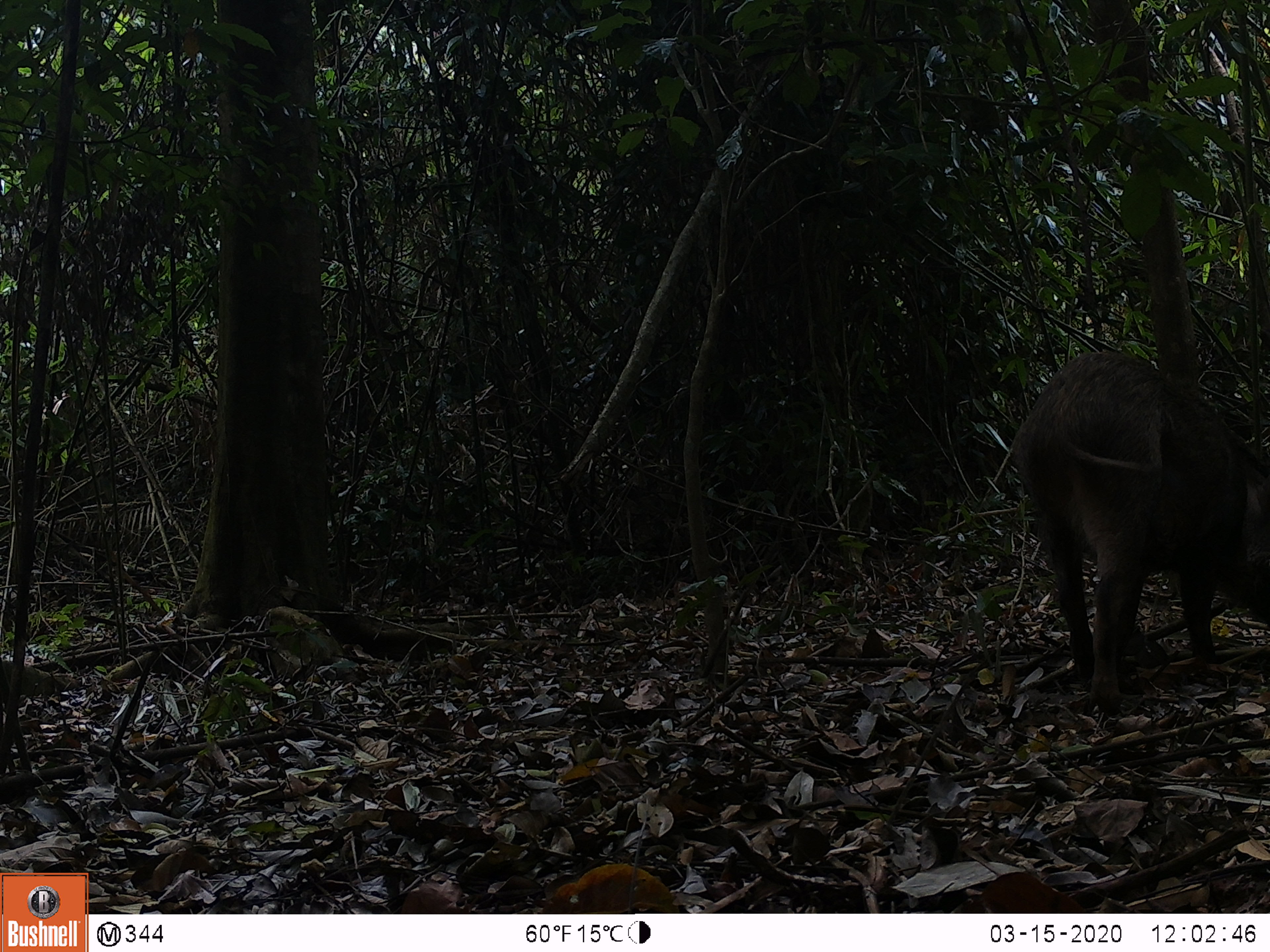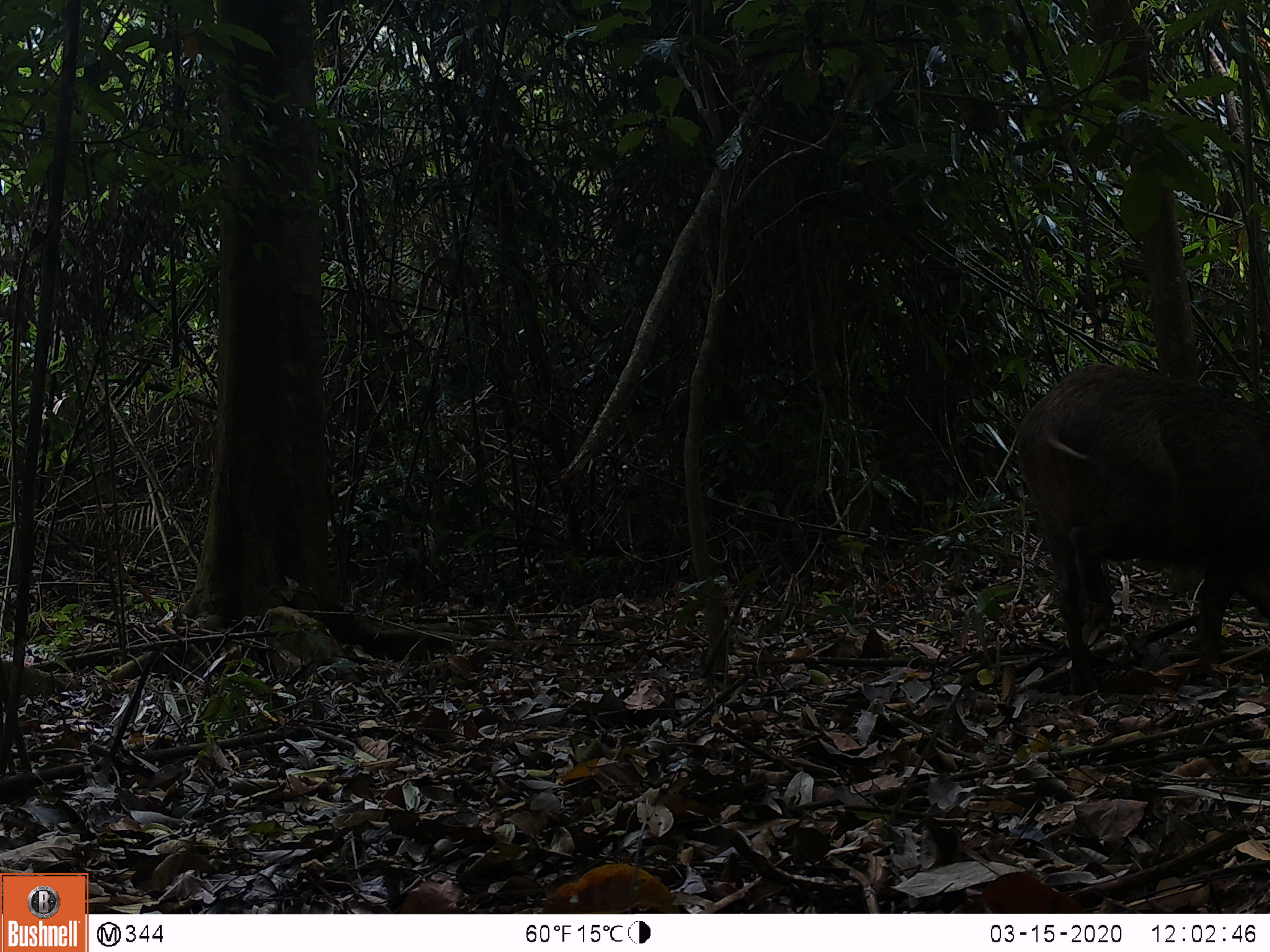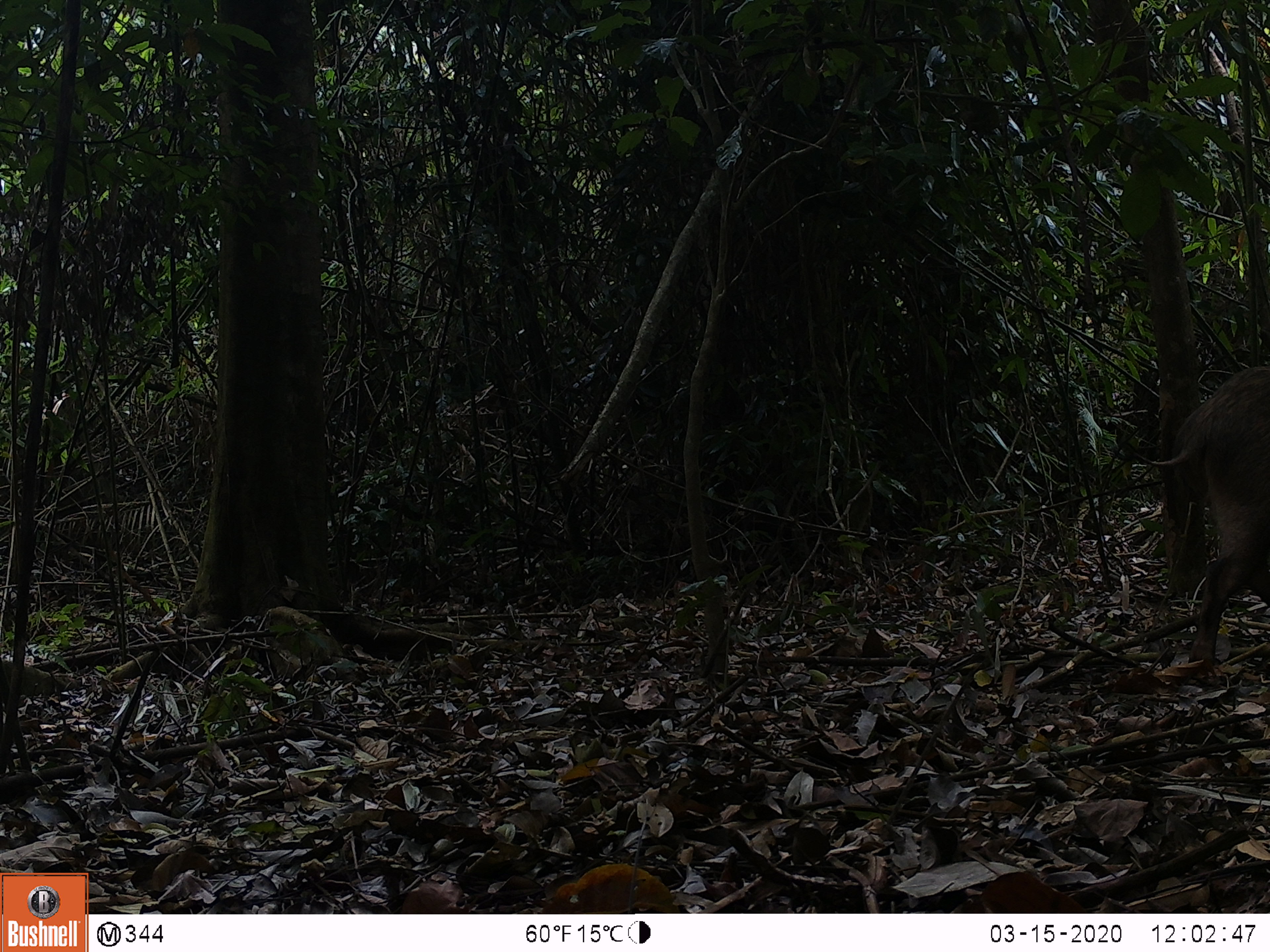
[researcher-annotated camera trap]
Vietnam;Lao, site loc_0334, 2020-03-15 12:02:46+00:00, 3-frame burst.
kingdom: Animalia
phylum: Chordata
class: Mammalia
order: Artiodactyla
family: Suidae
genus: Sus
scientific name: Sus scrofa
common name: eurasian wild pig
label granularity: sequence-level